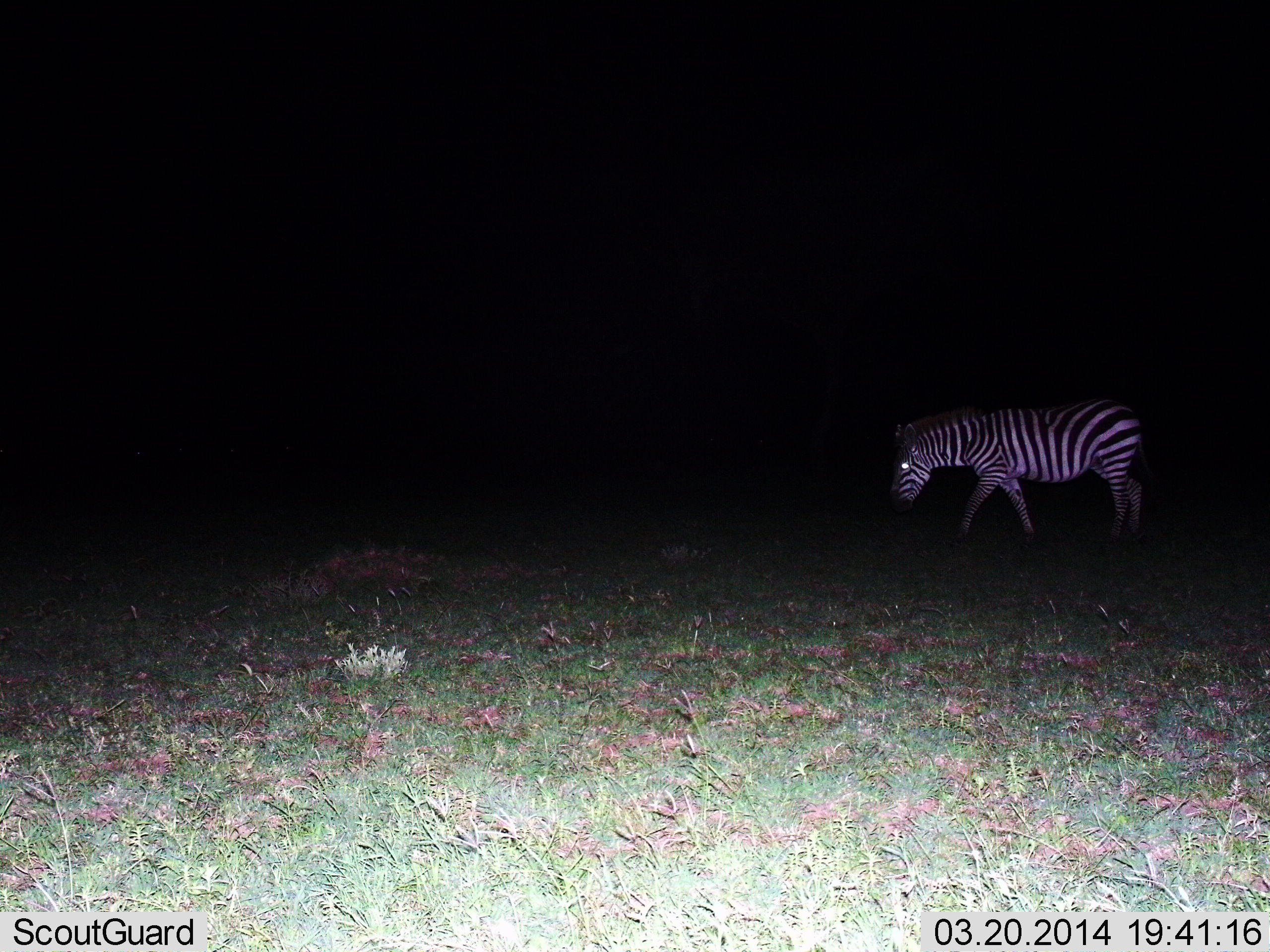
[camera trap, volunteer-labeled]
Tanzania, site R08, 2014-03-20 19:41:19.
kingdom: Animalia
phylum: Chordata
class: Mammalia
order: Perissodactyla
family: Equidae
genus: Equus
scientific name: Equus quagga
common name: plains zebra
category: zebra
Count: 1.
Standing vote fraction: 10%.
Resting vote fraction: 0%.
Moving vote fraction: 80%.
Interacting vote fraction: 0%.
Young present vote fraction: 0%.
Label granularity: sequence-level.